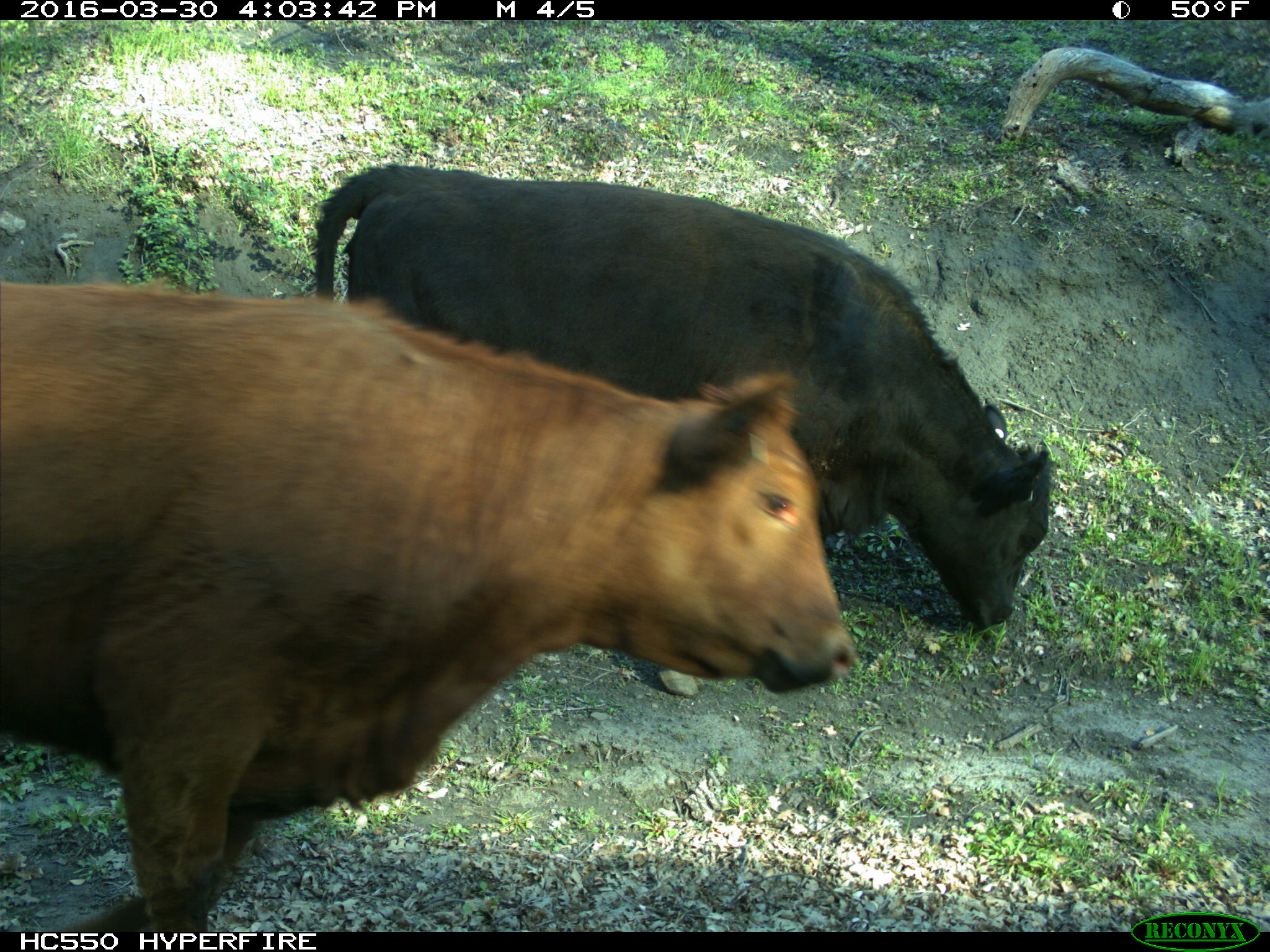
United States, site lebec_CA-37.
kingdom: Animalia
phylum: Chordata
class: Mammalia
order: Artiodactyla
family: Bovidae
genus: Bos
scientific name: Bos taurus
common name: domestic cow